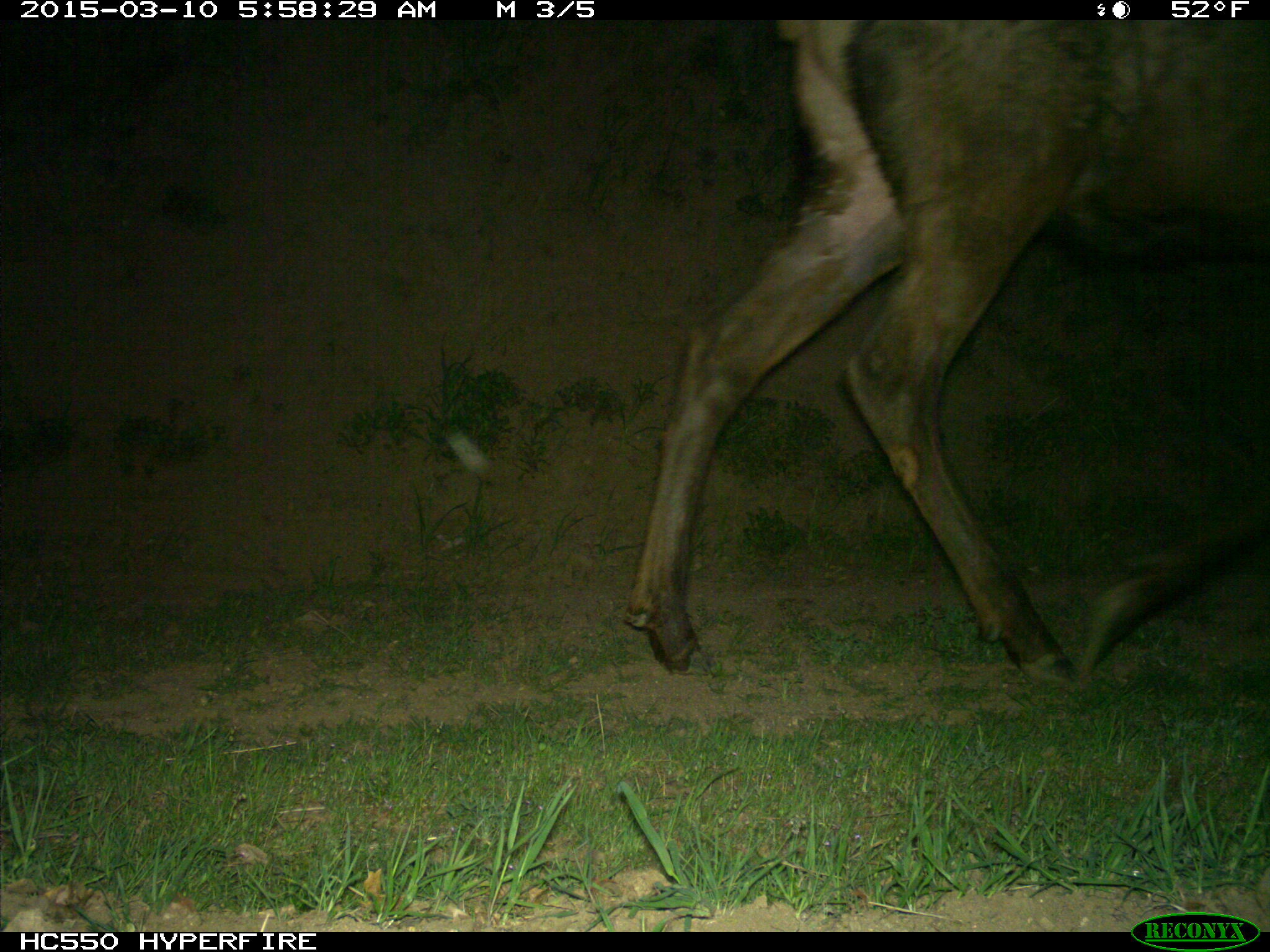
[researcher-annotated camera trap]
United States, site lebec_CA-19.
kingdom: Animalia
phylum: Chordata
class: Mammalia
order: Artiodactyla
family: Cervidae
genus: Cervus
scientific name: Cervus canadensis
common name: elk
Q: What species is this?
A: Cervus canadensis (elk).